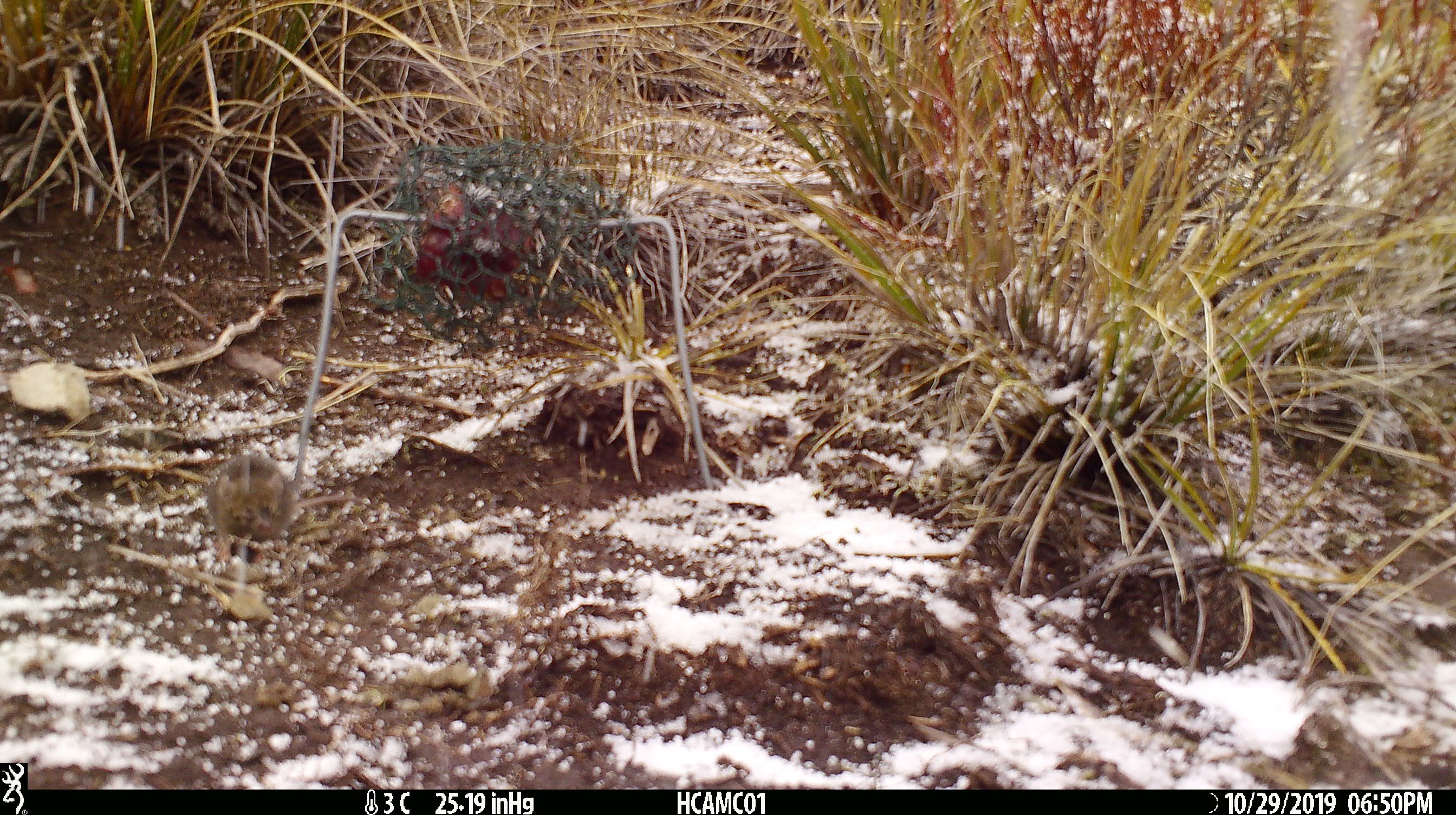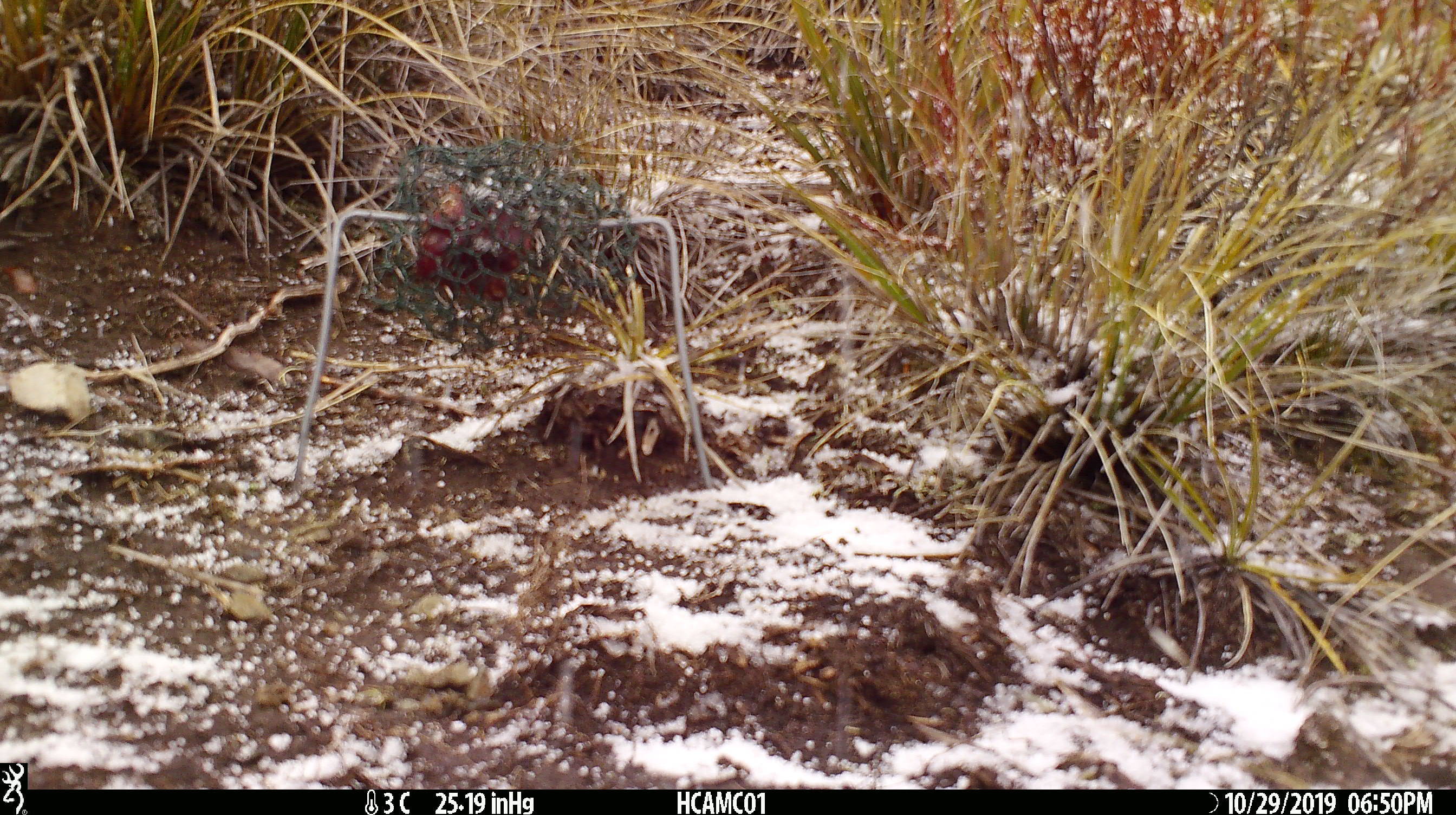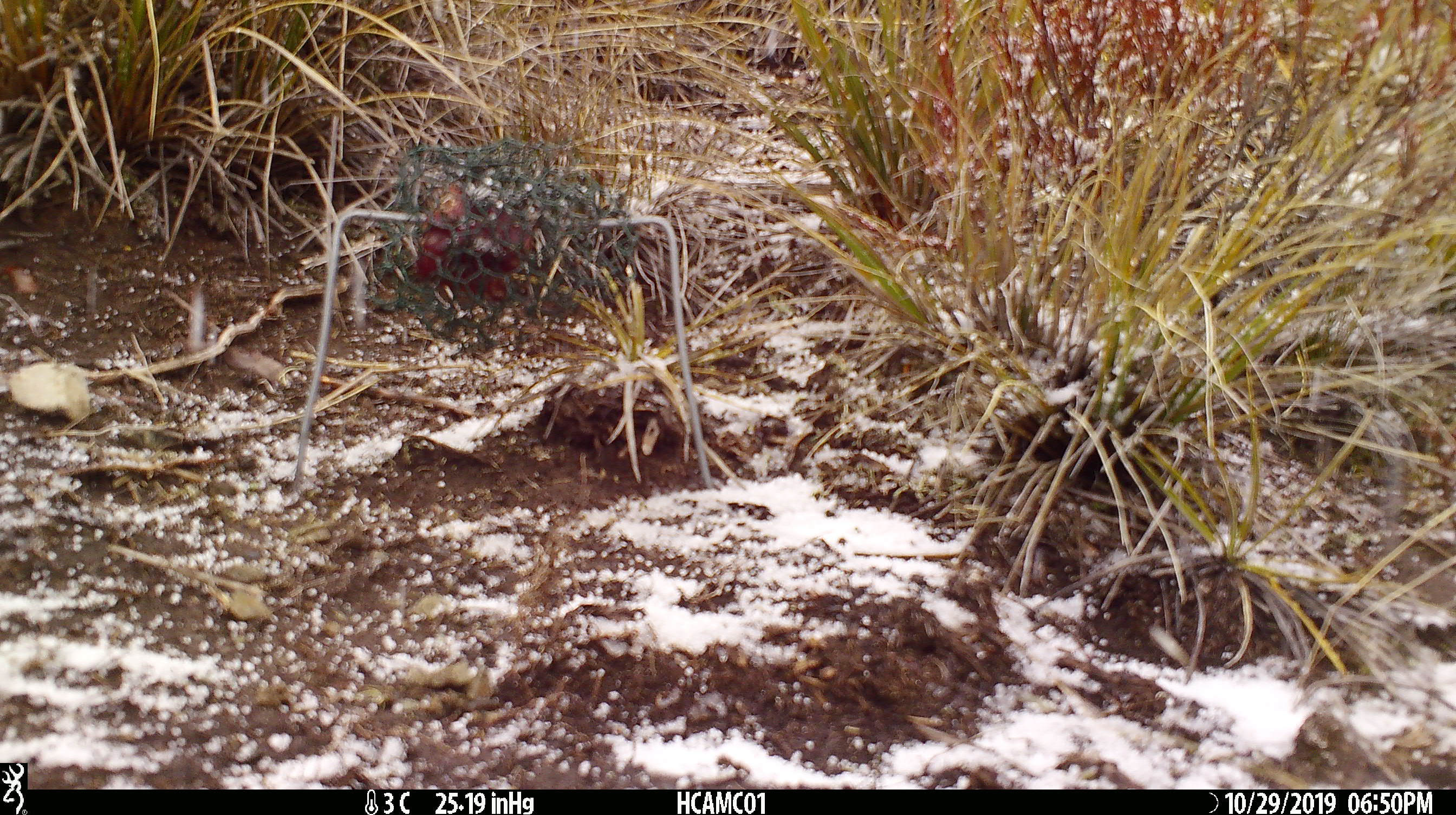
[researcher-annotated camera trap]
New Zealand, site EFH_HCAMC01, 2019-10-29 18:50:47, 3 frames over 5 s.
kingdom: Animalia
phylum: Chordata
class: Mammalia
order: Rodentia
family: Muridae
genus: Mus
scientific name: Mus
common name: mouse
Mouse (Mus).